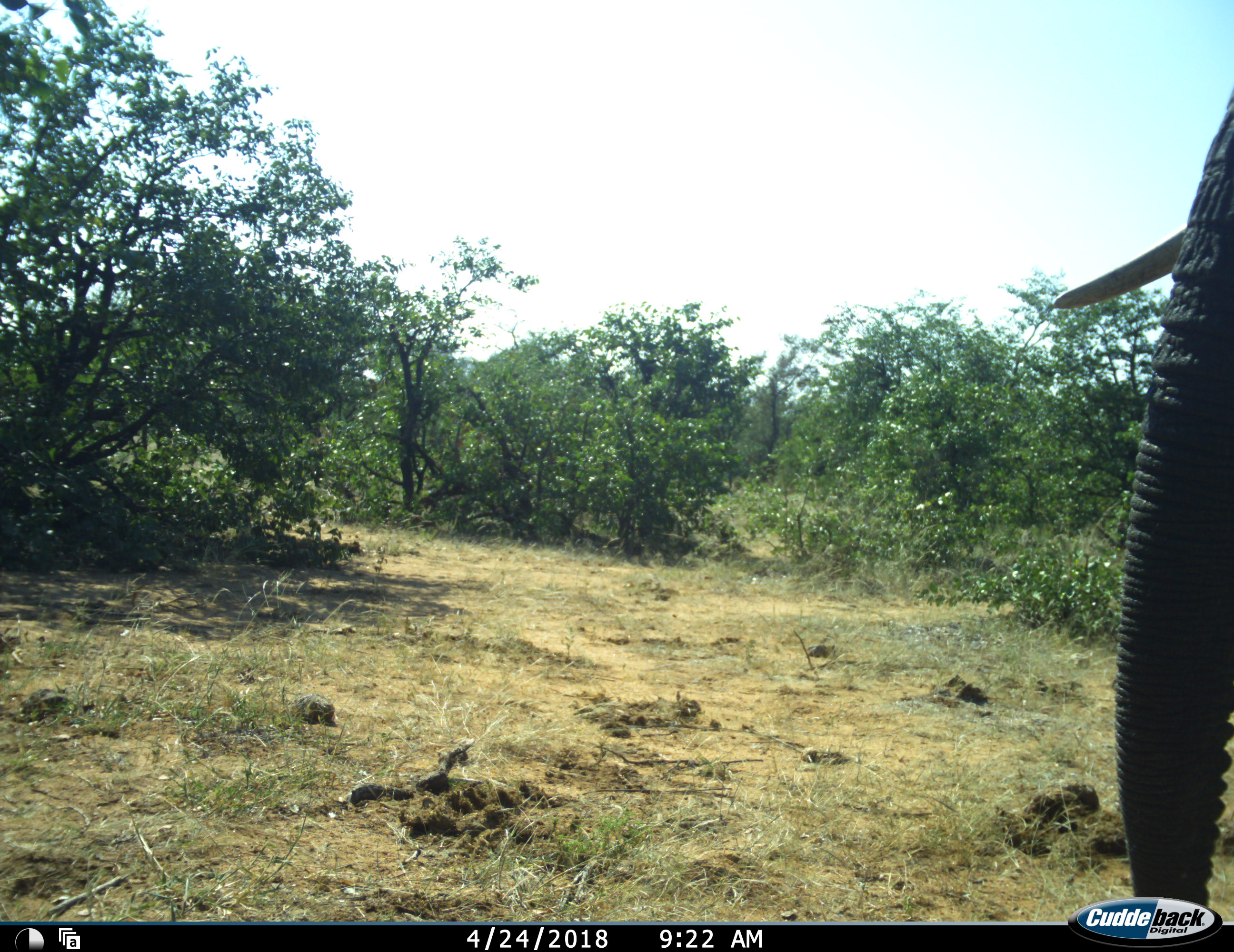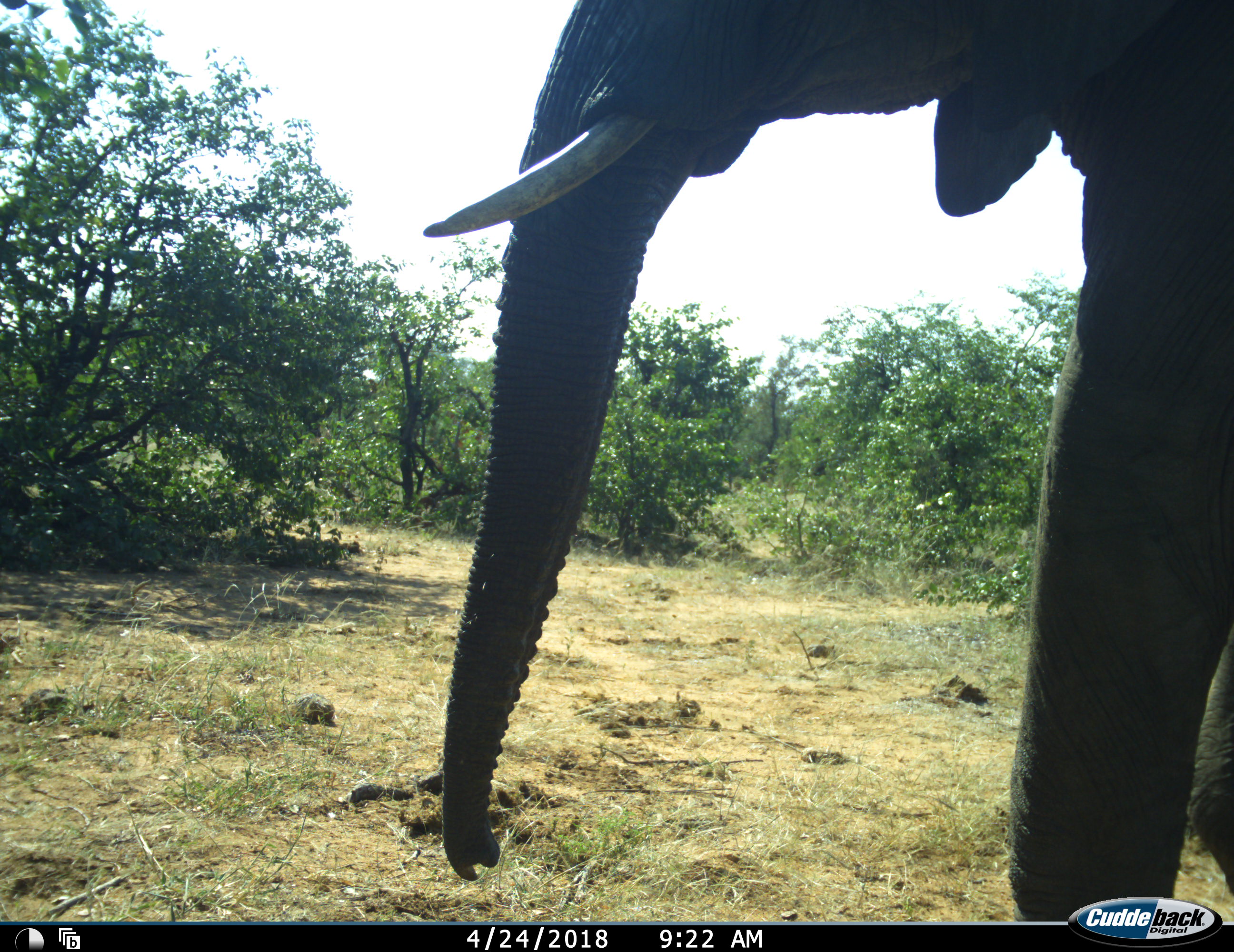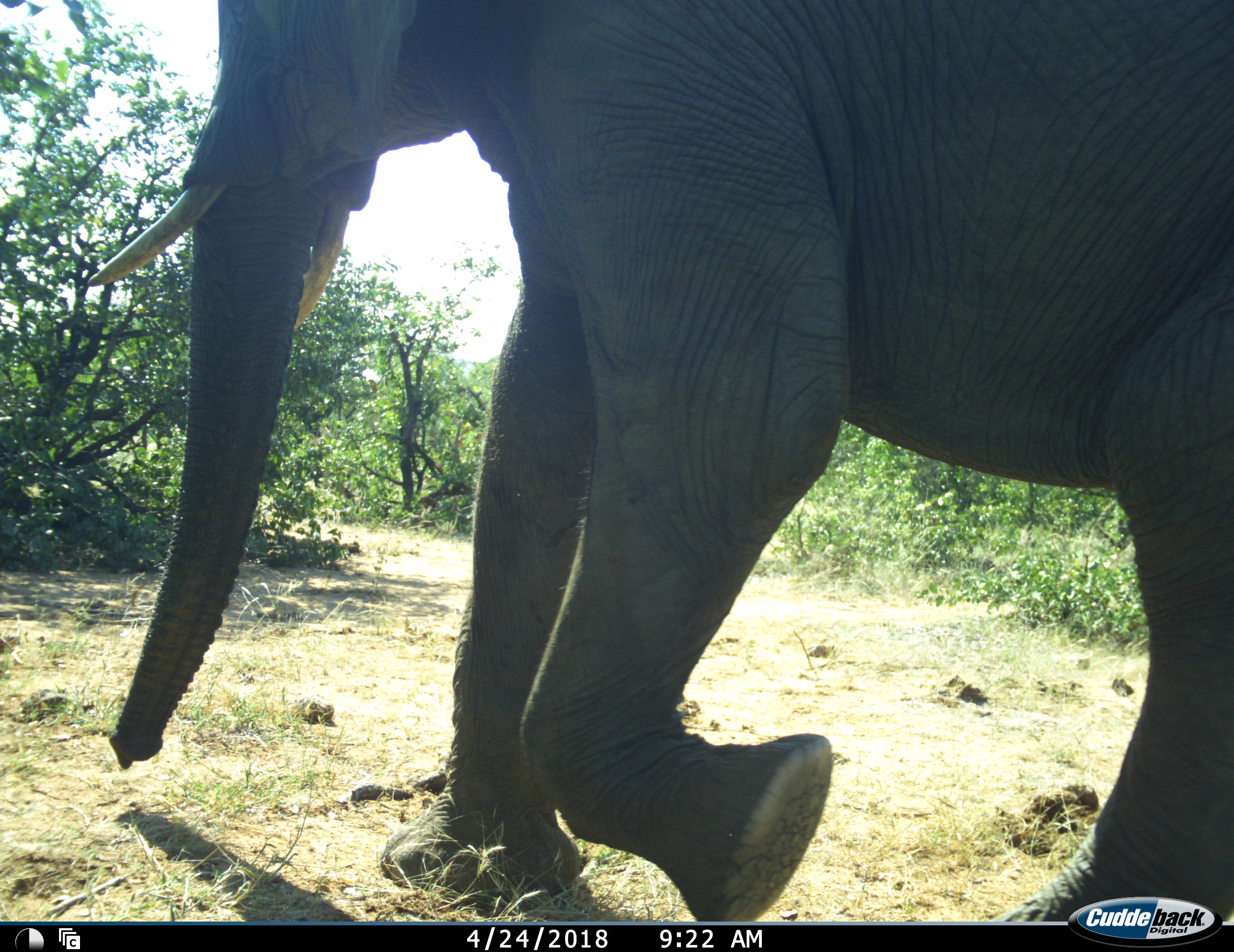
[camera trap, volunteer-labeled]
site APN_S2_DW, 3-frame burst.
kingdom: Animalia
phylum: Chordata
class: Mammalia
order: Proboscidea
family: Elephantidae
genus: Loxodonta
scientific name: Loxodonta africana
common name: african bush elephant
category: elephant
Elephant (african bush elephant) (Loxodonta africana), count 1. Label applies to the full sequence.